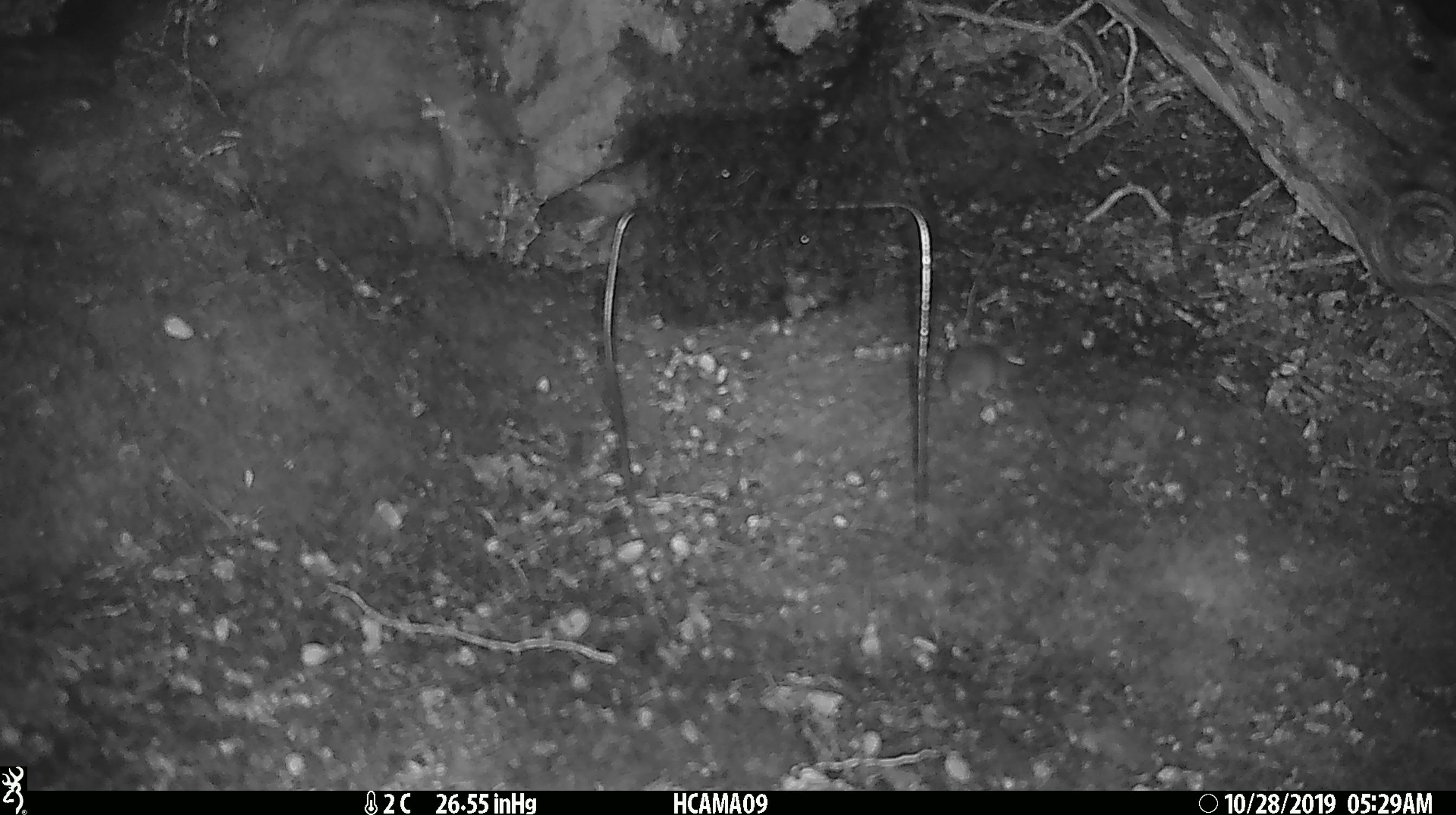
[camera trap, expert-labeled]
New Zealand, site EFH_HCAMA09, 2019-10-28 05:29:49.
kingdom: Animalia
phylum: Chordata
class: Mammalia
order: Rodentia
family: Muridae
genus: Mus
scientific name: Mus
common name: mouse